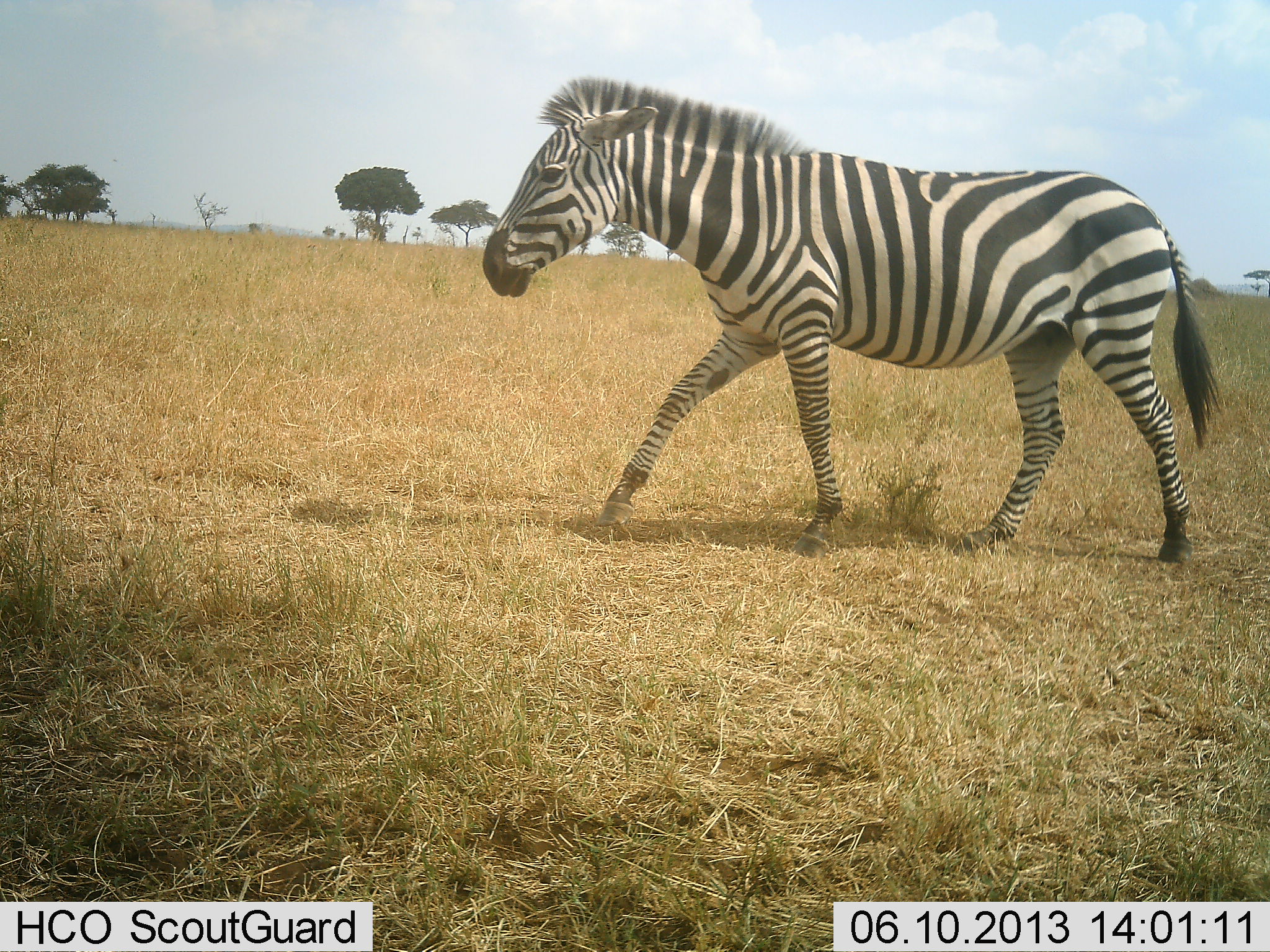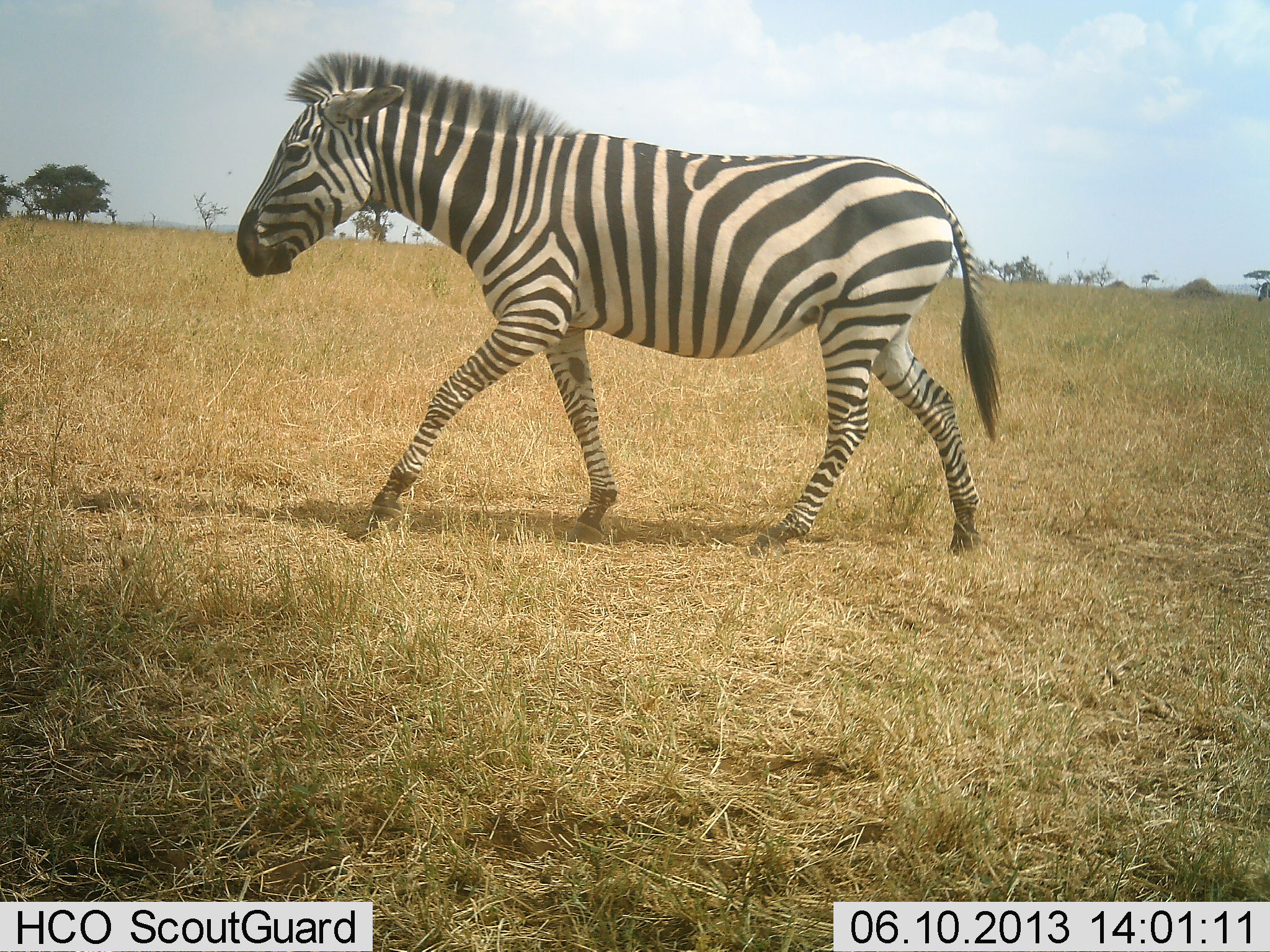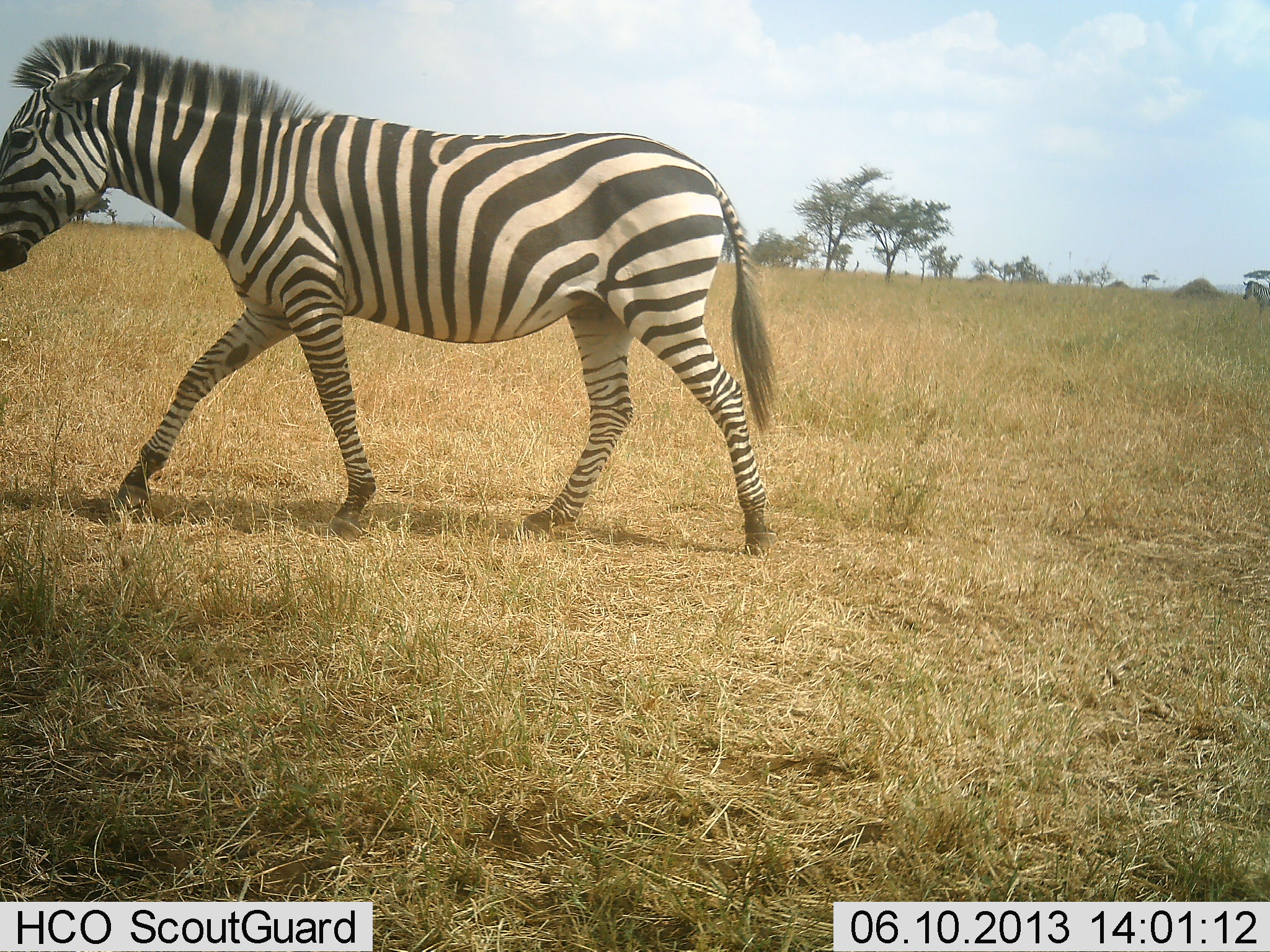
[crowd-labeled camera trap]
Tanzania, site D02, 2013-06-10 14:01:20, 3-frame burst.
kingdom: Animalia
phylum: Chordata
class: Mammalia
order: Perissodactyla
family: Equidae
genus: Equus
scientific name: Equus quagga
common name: plains zebra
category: zebra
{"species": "zebra (plains zebra) (Equus quagga)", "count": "1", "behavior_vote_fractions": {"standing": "10%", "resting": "0%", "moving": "100%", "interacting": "0%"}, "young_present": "0%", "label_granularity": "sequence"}